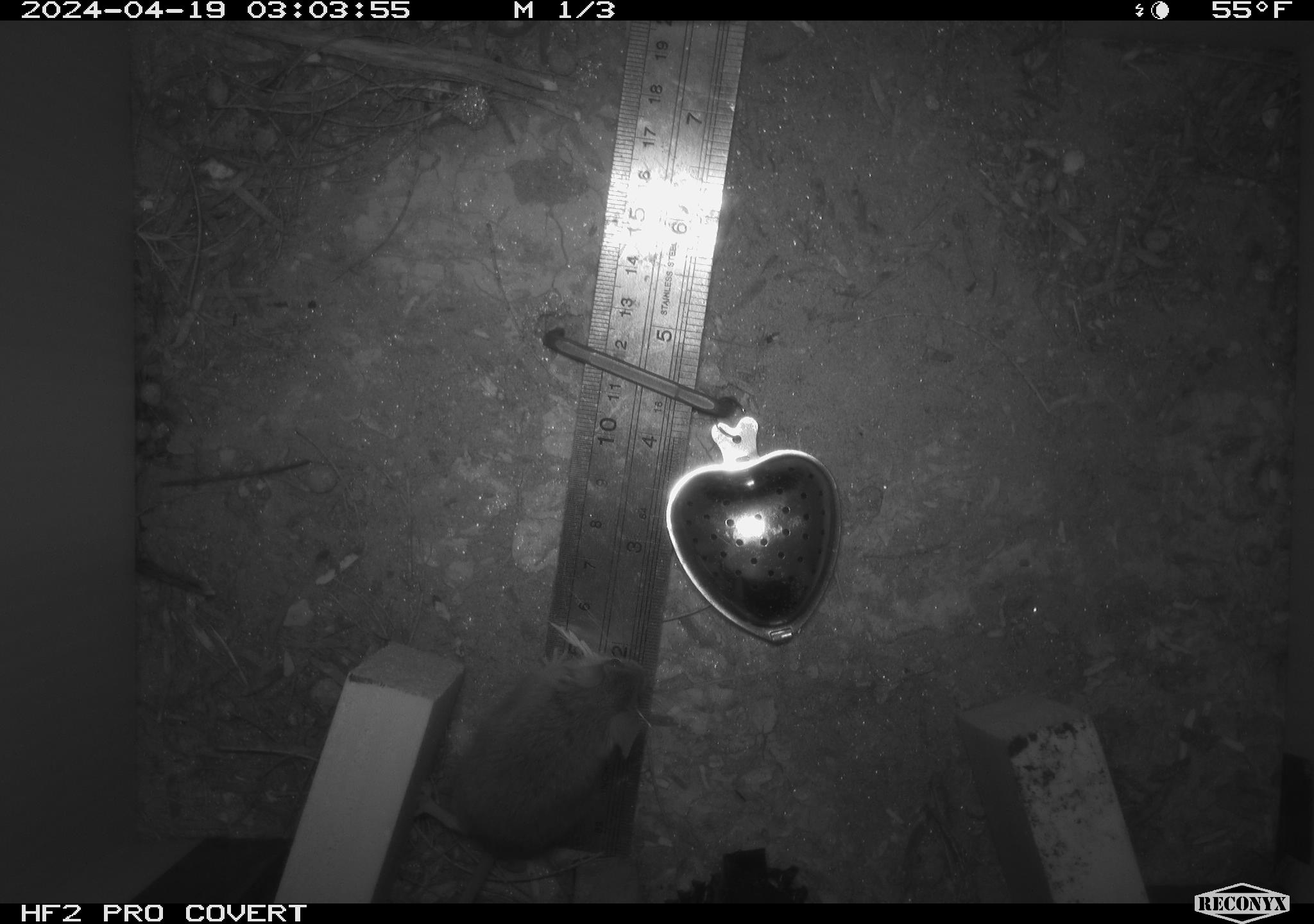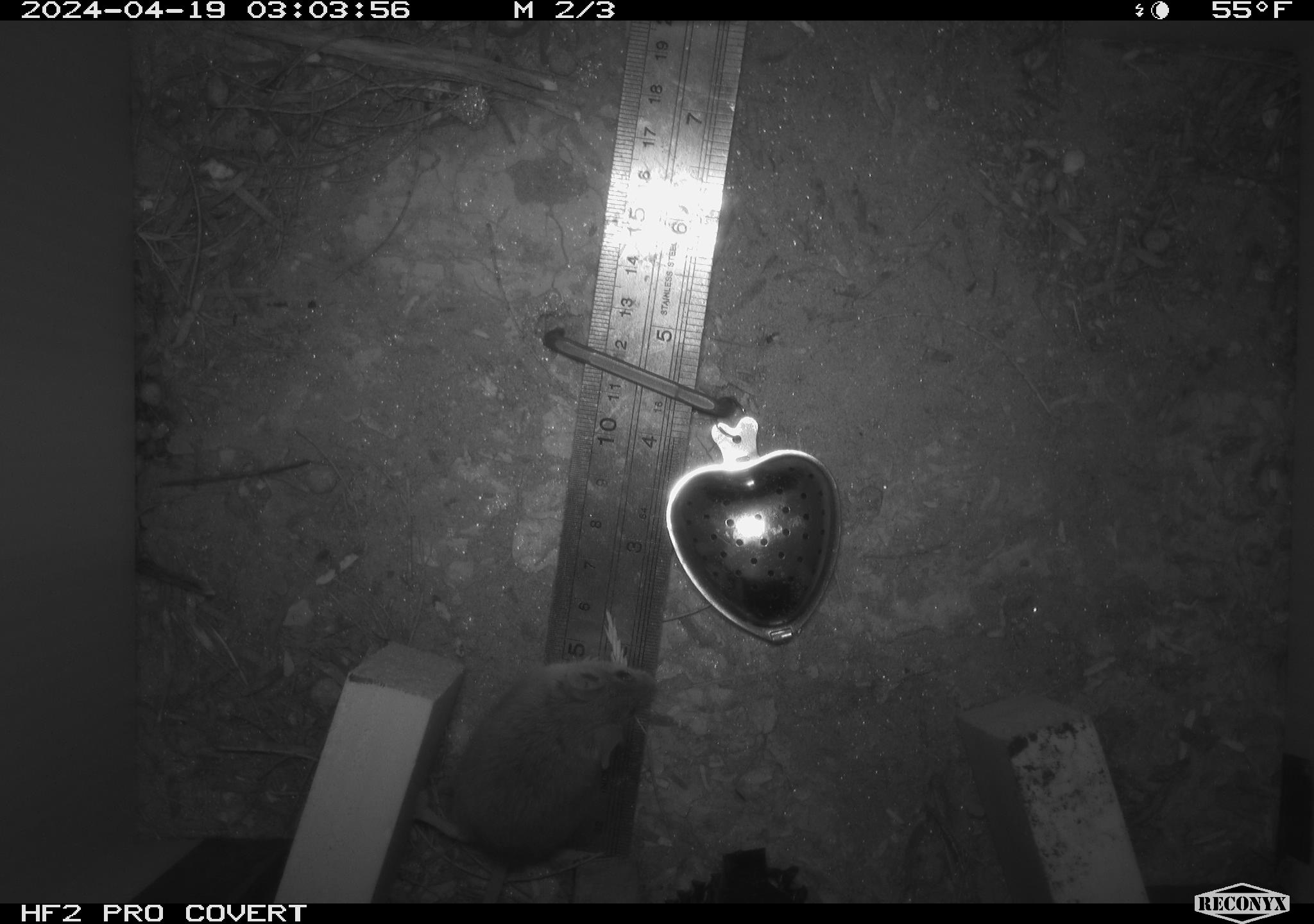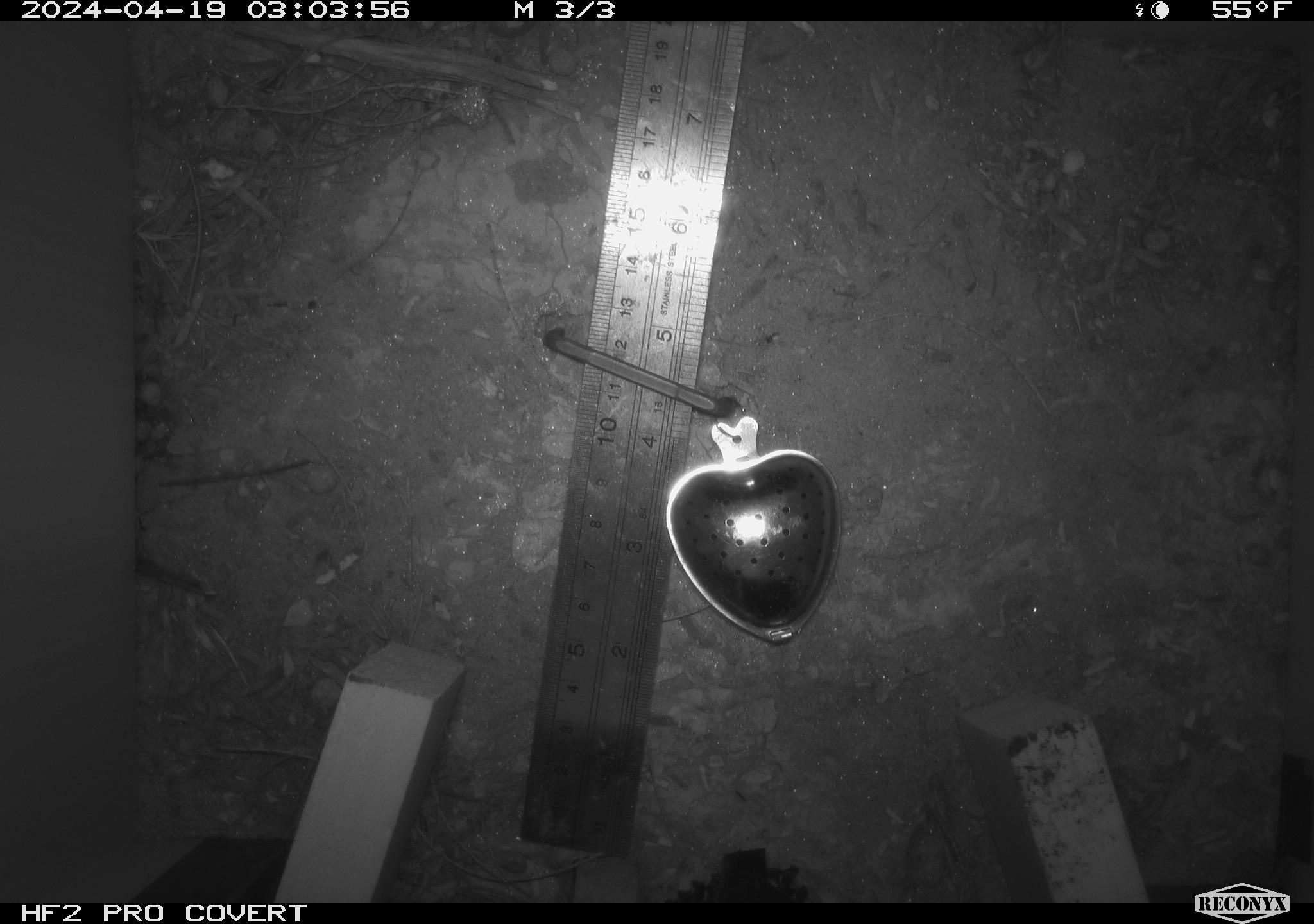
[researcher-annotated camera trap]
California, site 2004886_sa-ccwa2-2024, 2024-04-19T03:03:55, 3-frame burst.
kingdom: Animalia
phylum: Chordata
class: Mammalia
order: Rodentia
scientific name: Rodentia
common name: mouse species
Mouse species (Rodentia).